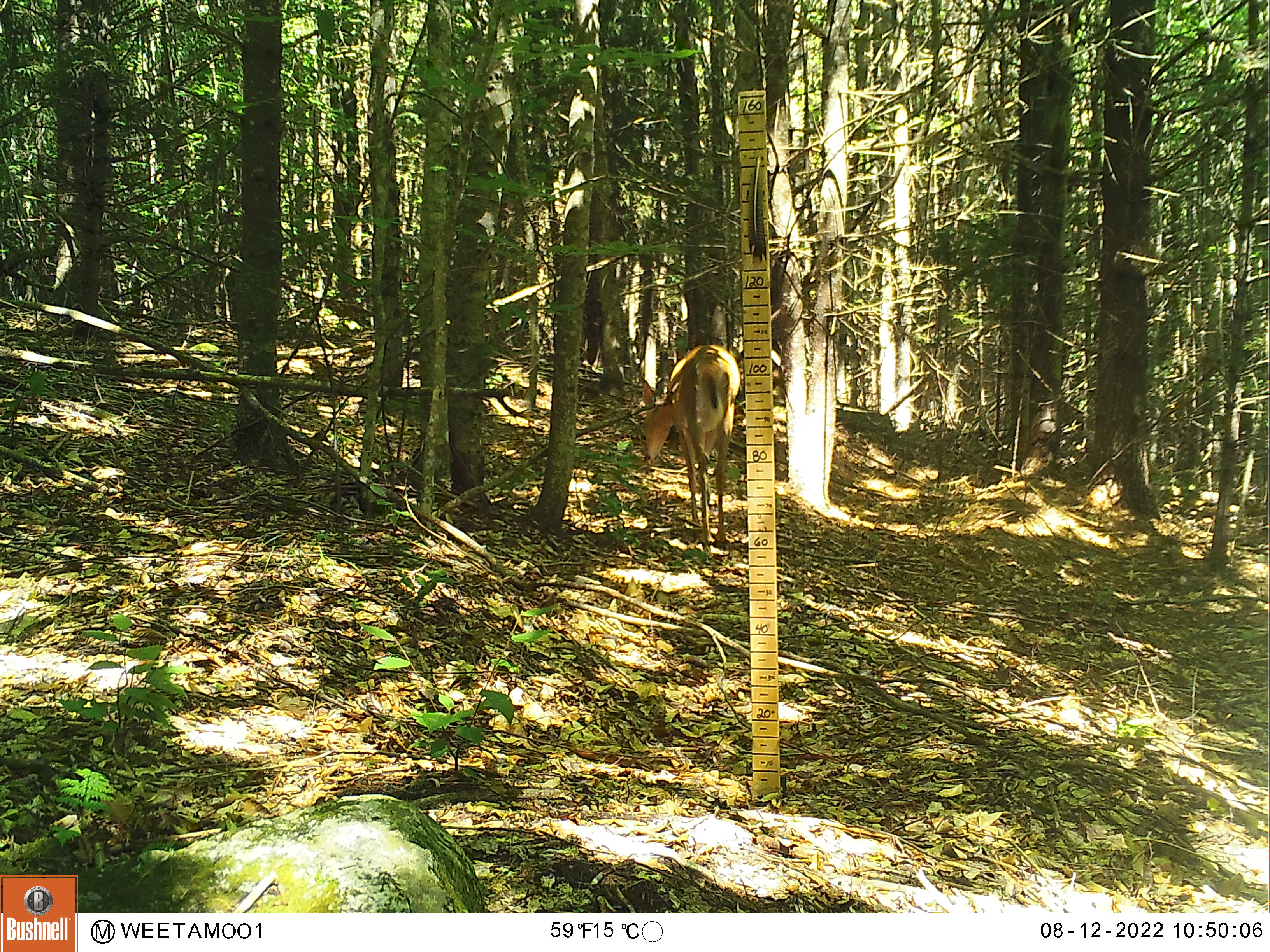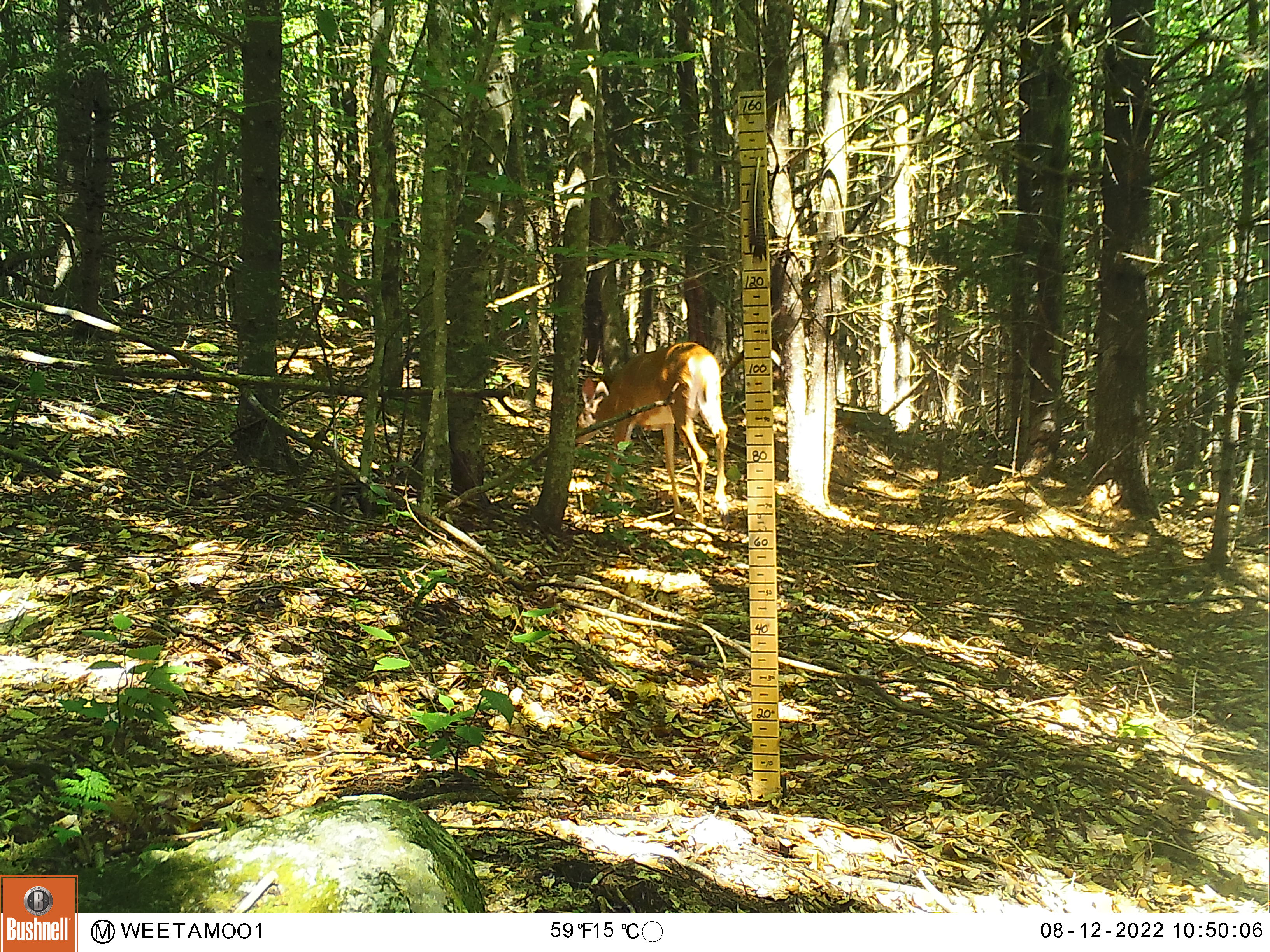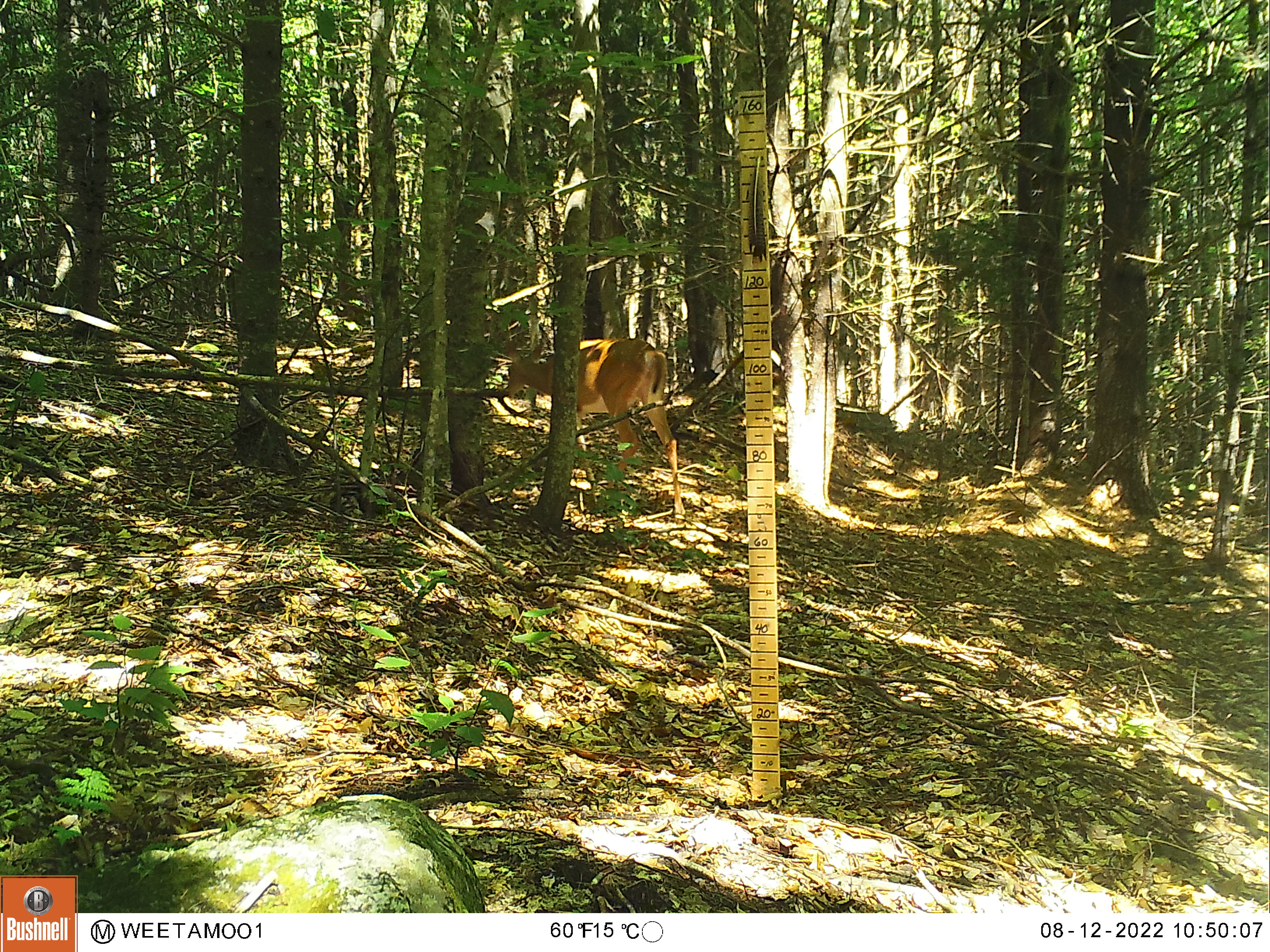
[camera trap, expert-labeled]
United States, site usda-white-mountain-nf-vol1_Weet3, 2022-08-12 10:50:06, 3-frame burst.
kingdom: Animalia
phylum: Chordata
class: Mammalia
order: Artiodactyla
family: Cervidae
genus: Odocoileus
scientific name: Odocoileus virginianus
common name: white-tailed deer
White-tailed deer (Odocoileus virginianus).